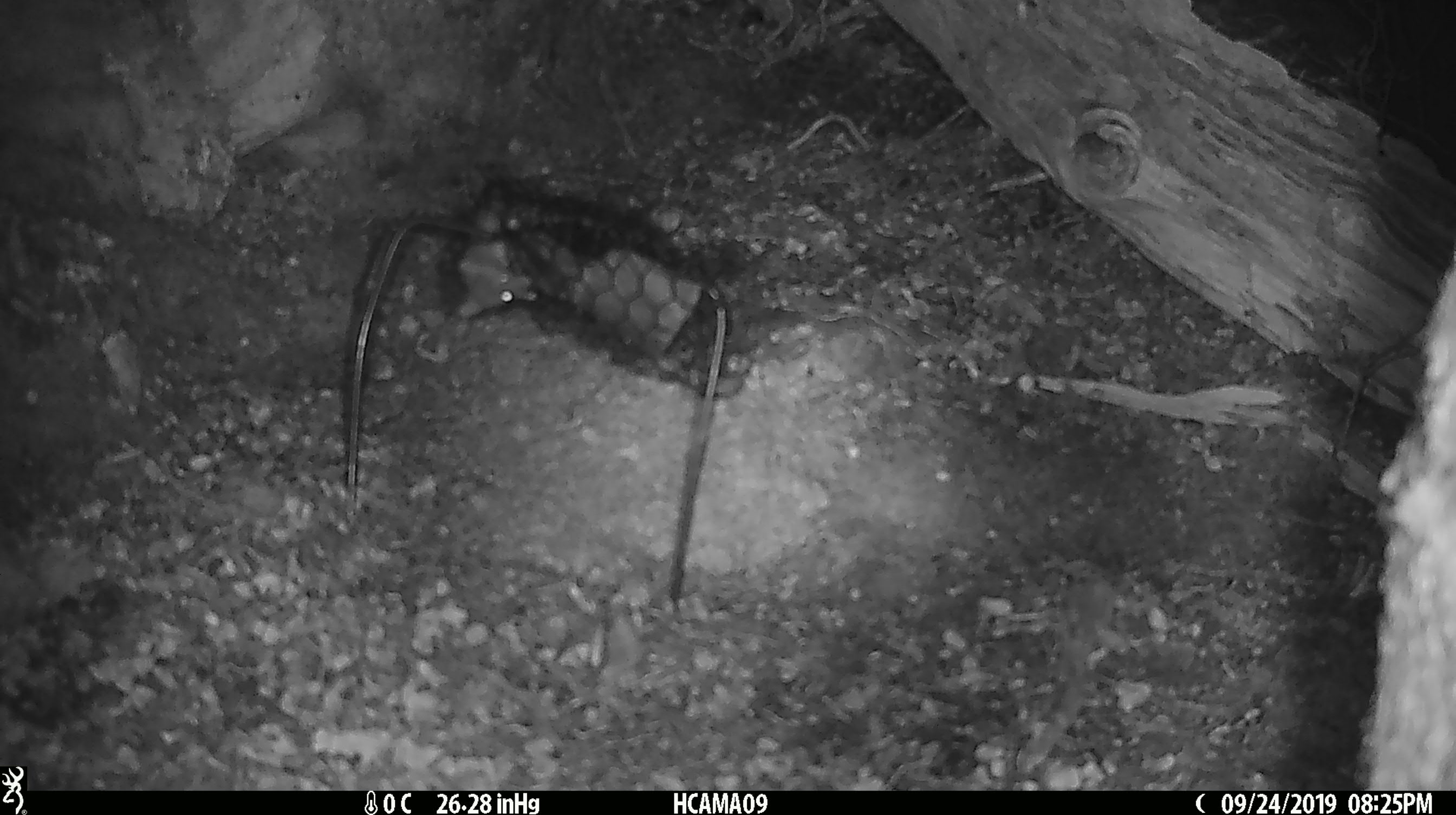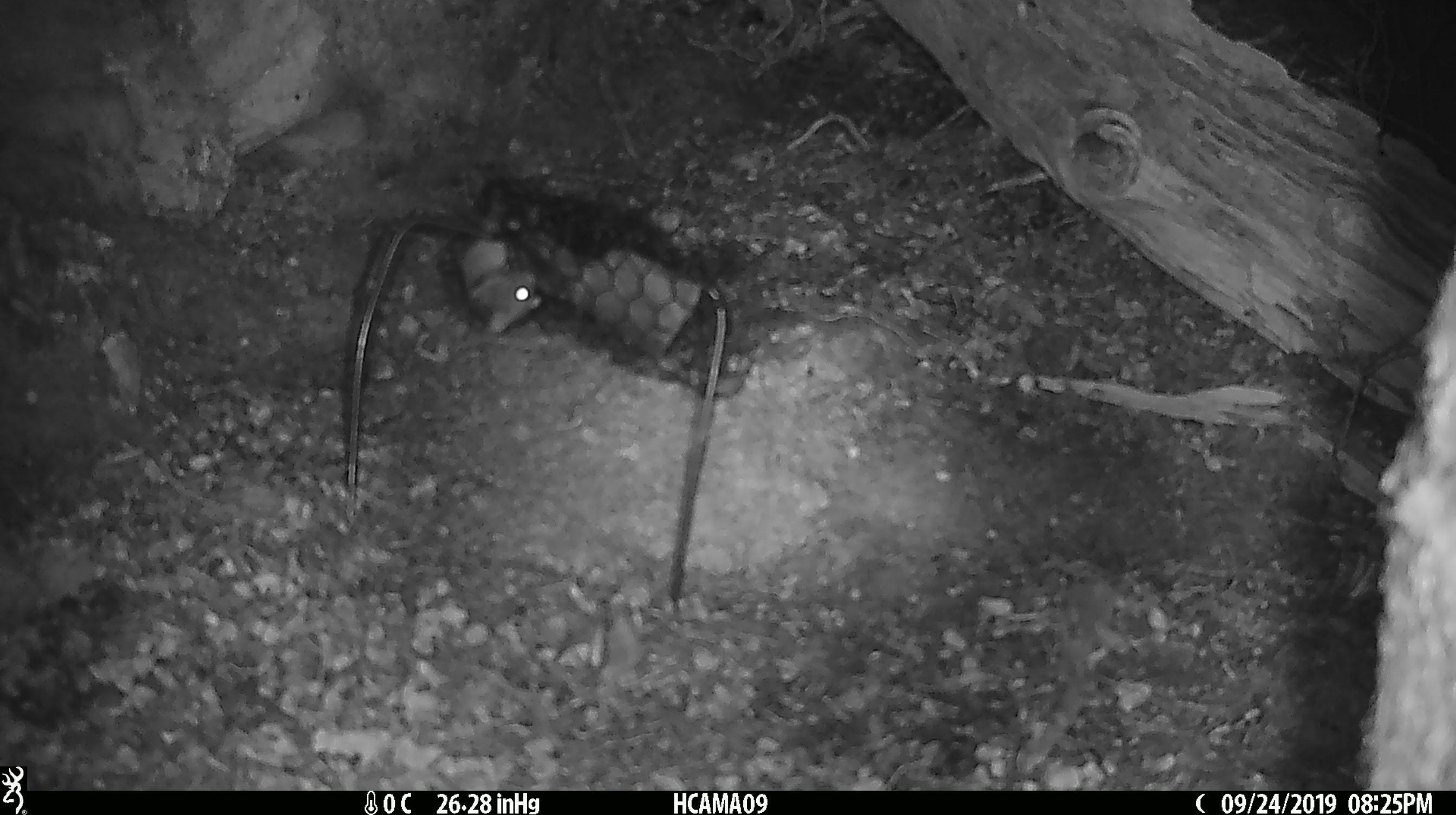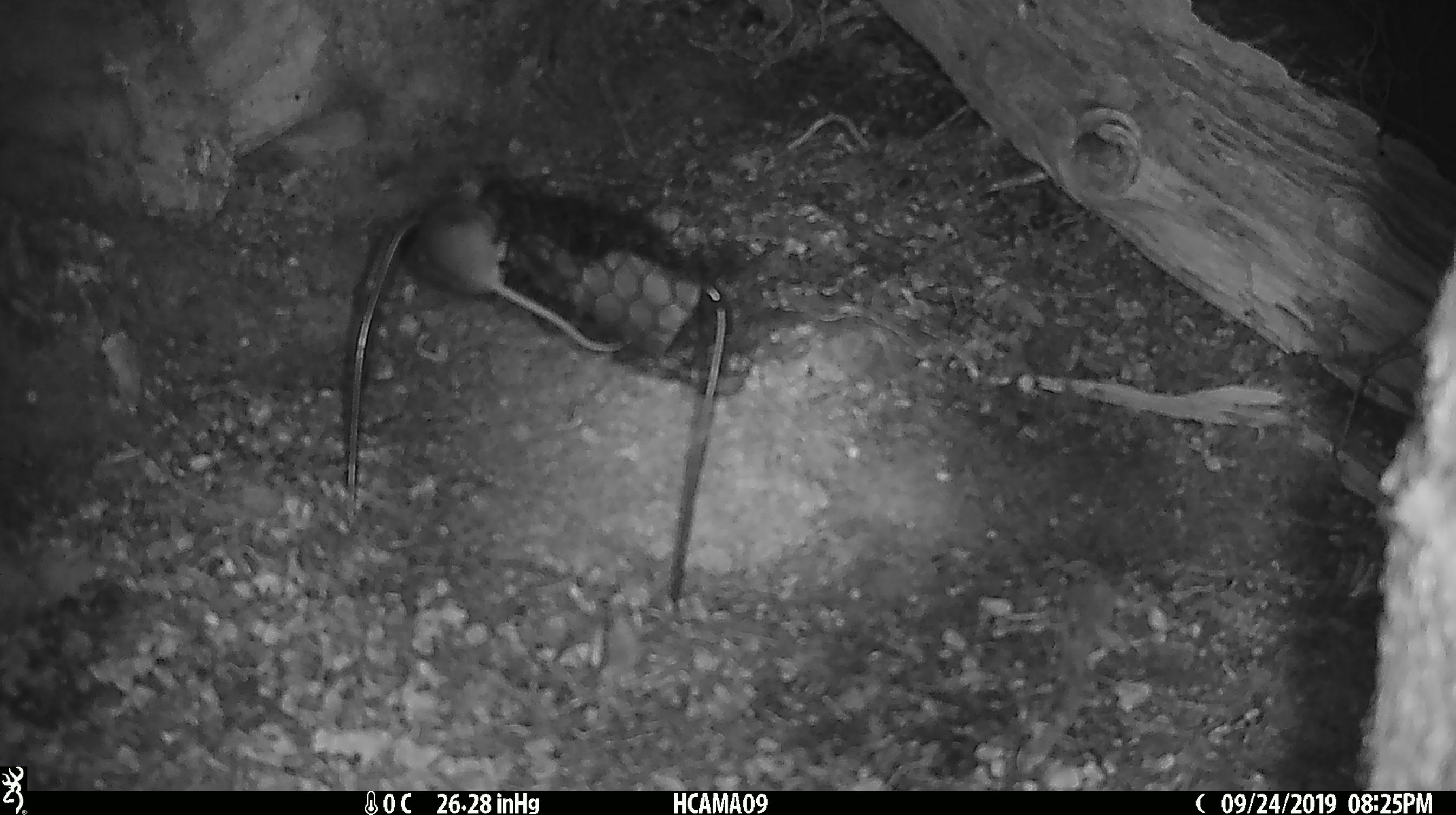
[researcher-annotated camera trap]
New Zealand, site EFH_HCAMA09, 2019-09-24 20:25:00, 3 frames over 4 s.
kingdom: Animalia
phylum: Chordata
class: Mammalia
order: Rodentia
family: Muridae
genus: Mus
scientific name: Mus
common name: mouse